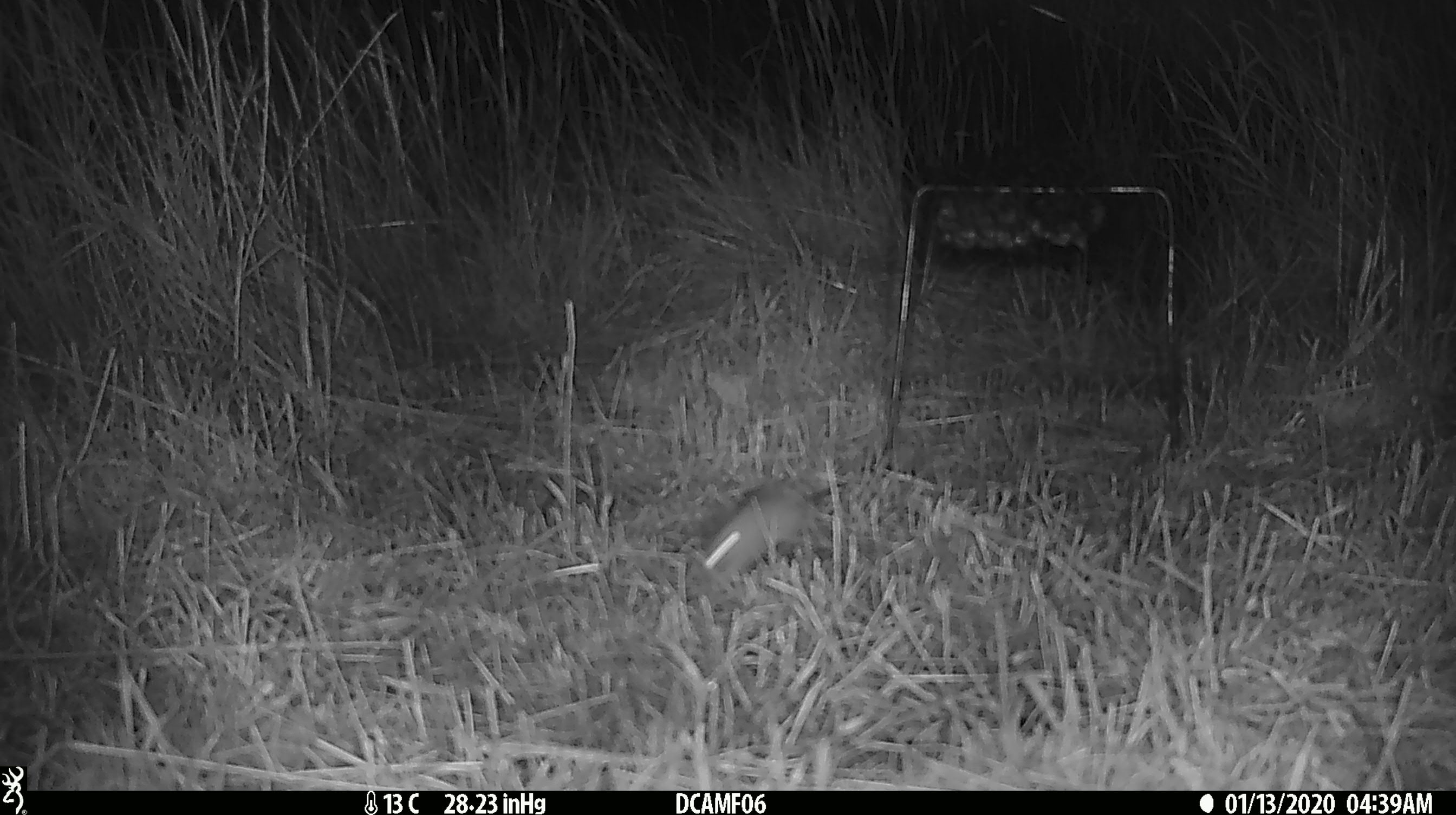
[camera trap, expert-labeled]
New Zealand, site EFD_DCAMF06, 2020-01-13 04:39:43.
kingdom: Animalia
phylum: Chordata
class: Mammalia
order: Rodentia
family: Muridae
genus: Mus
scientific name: Mus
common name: mouse